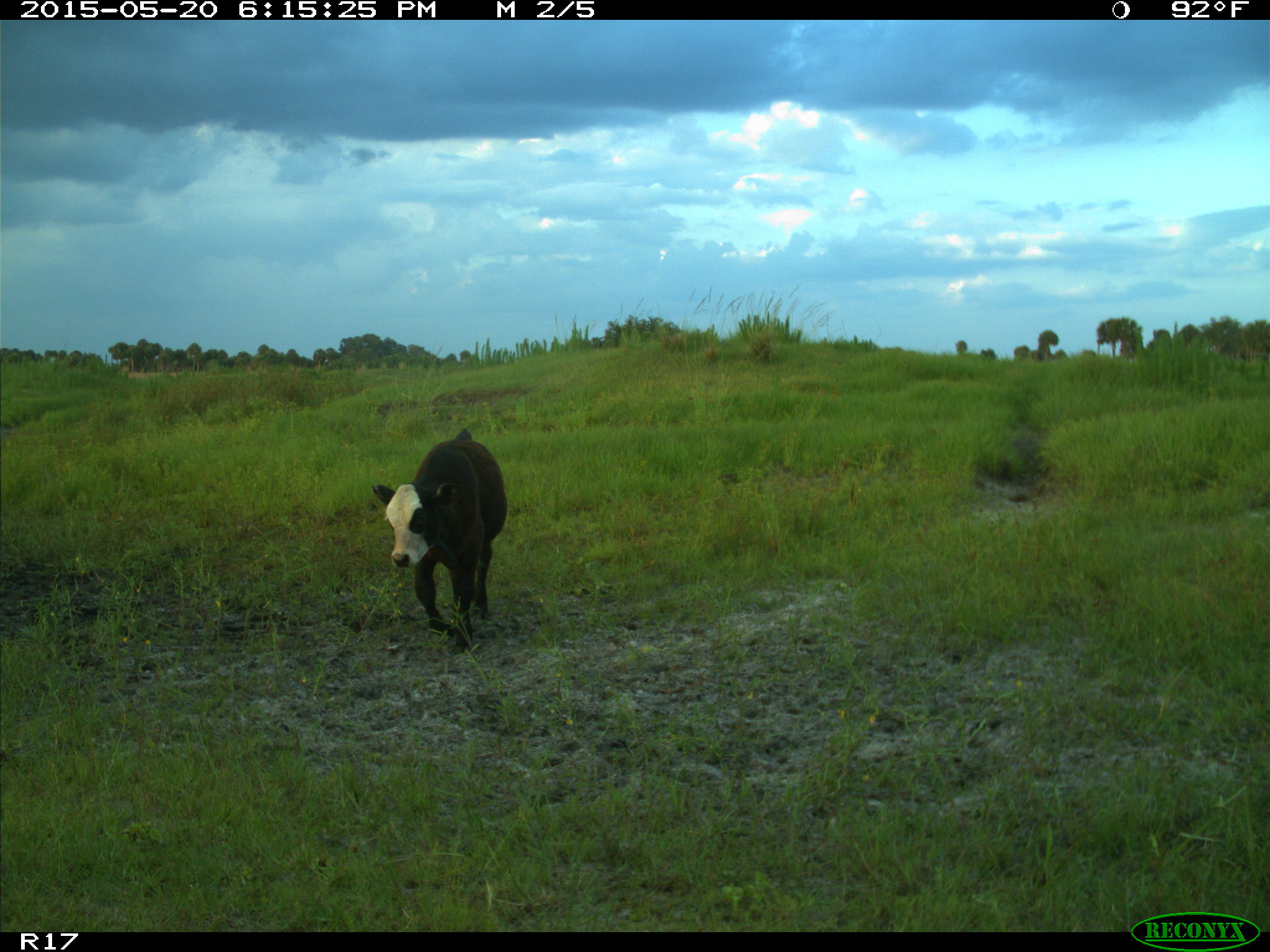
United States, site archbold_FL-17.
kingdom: Animalia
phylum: Chordata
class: Mammalia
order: Artiodactyla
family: Bovidae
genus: Bos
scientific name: Bos taurus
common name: domestic cow